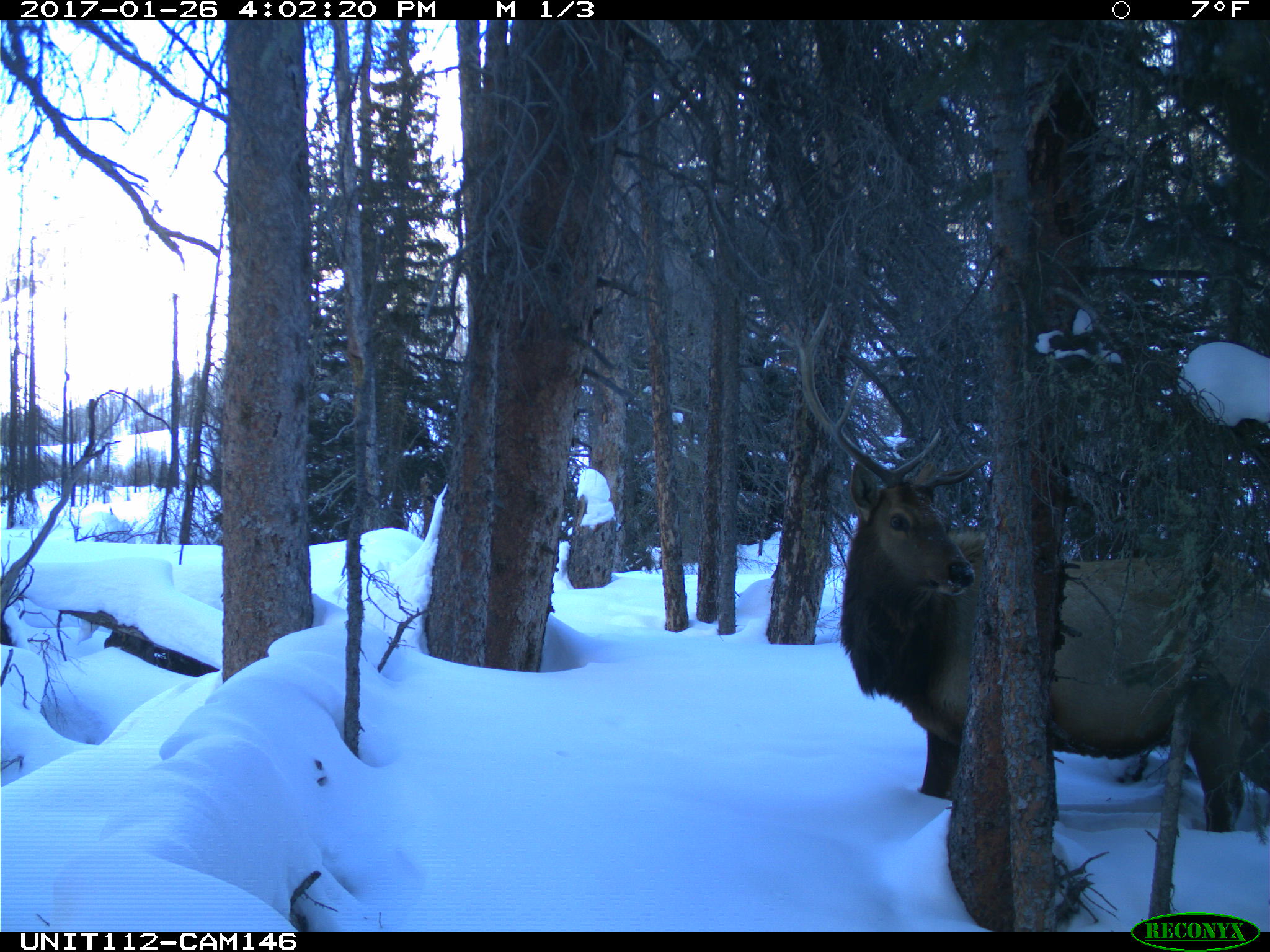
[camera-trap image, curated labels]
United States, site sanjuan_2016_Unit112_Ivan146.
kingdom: Animalia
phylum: Chordata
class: Mammalia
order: Artiodactyla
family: Cervidae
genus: Cervus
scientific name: Cervus elaphus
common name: red deer